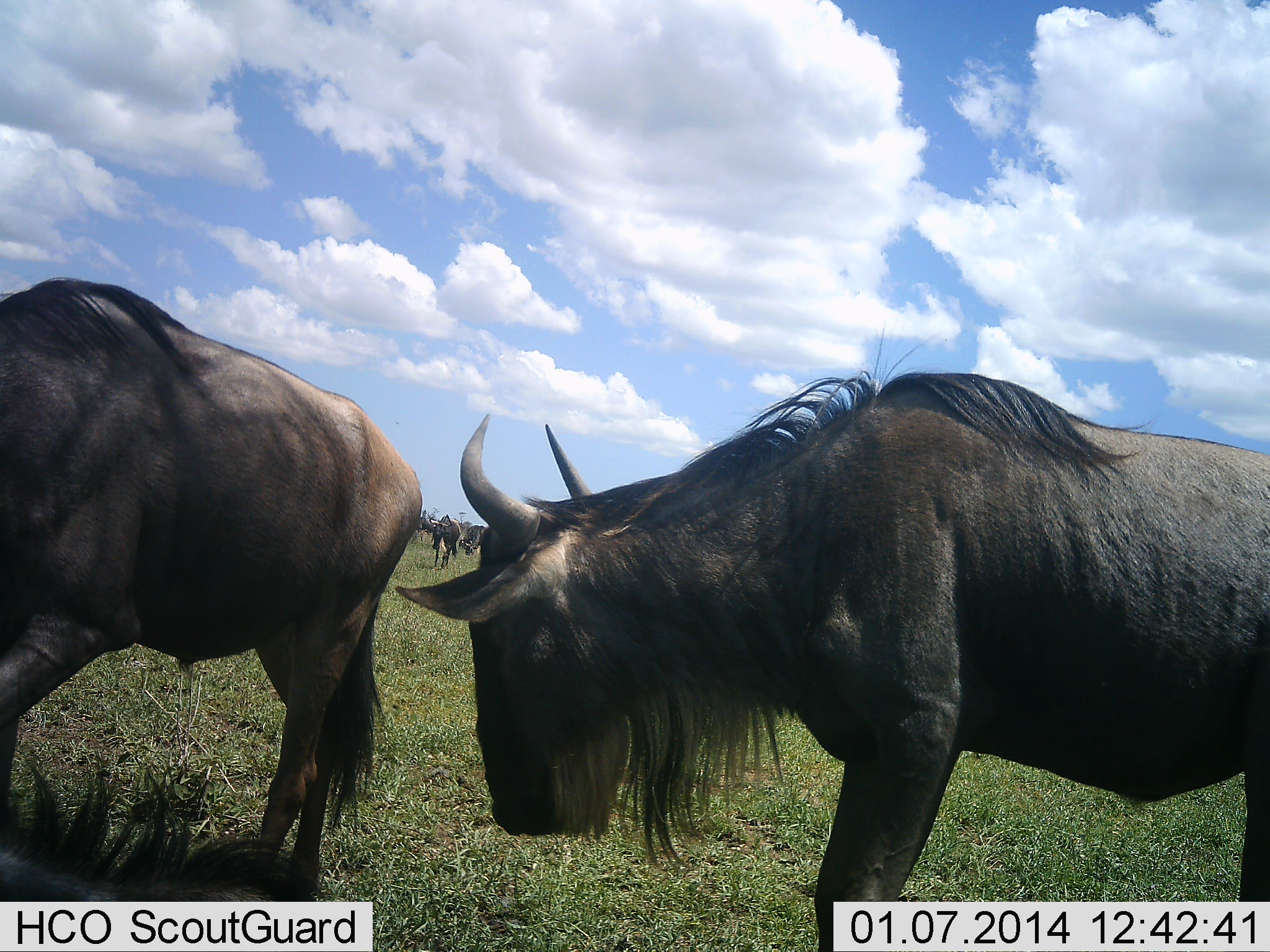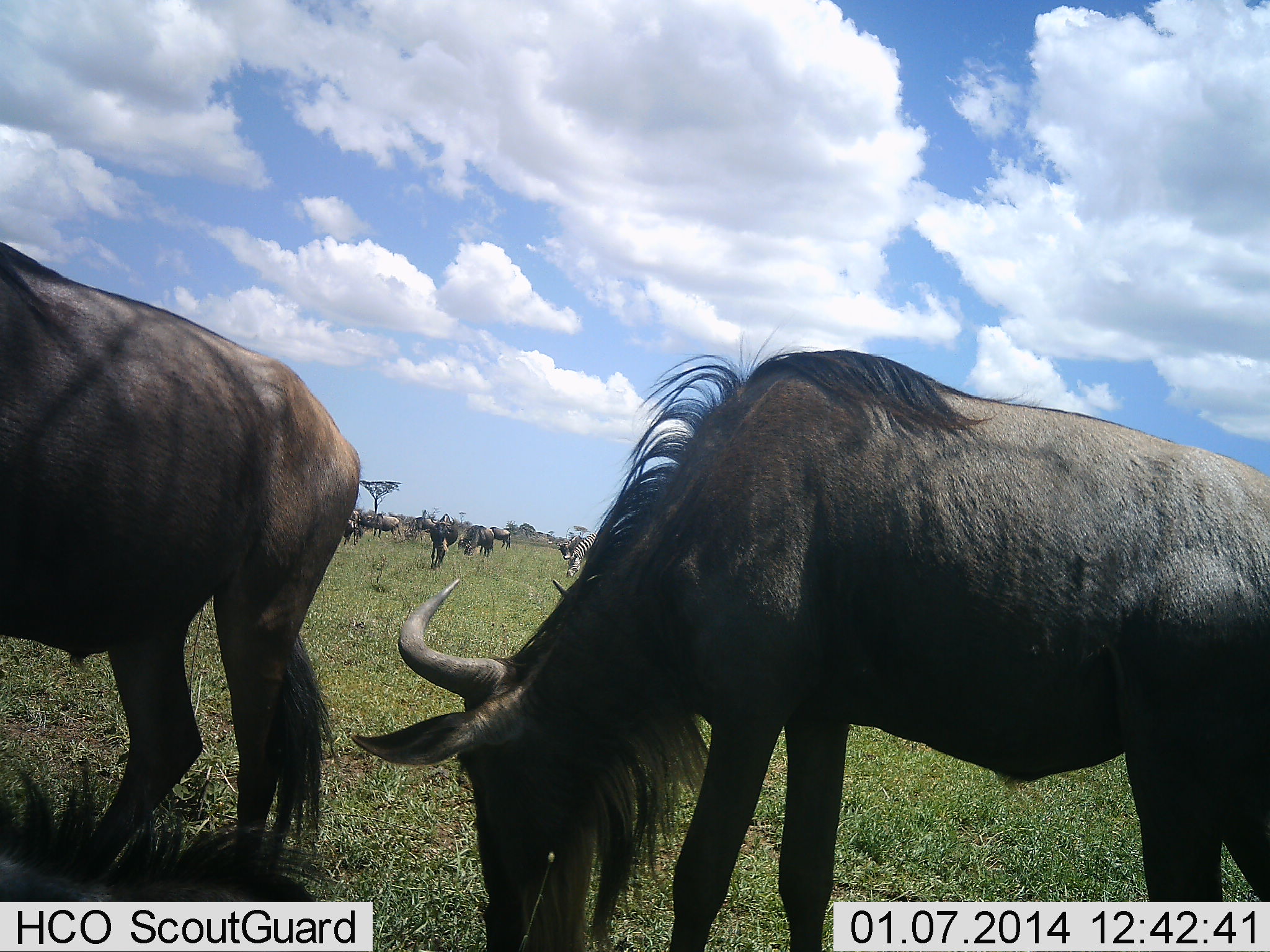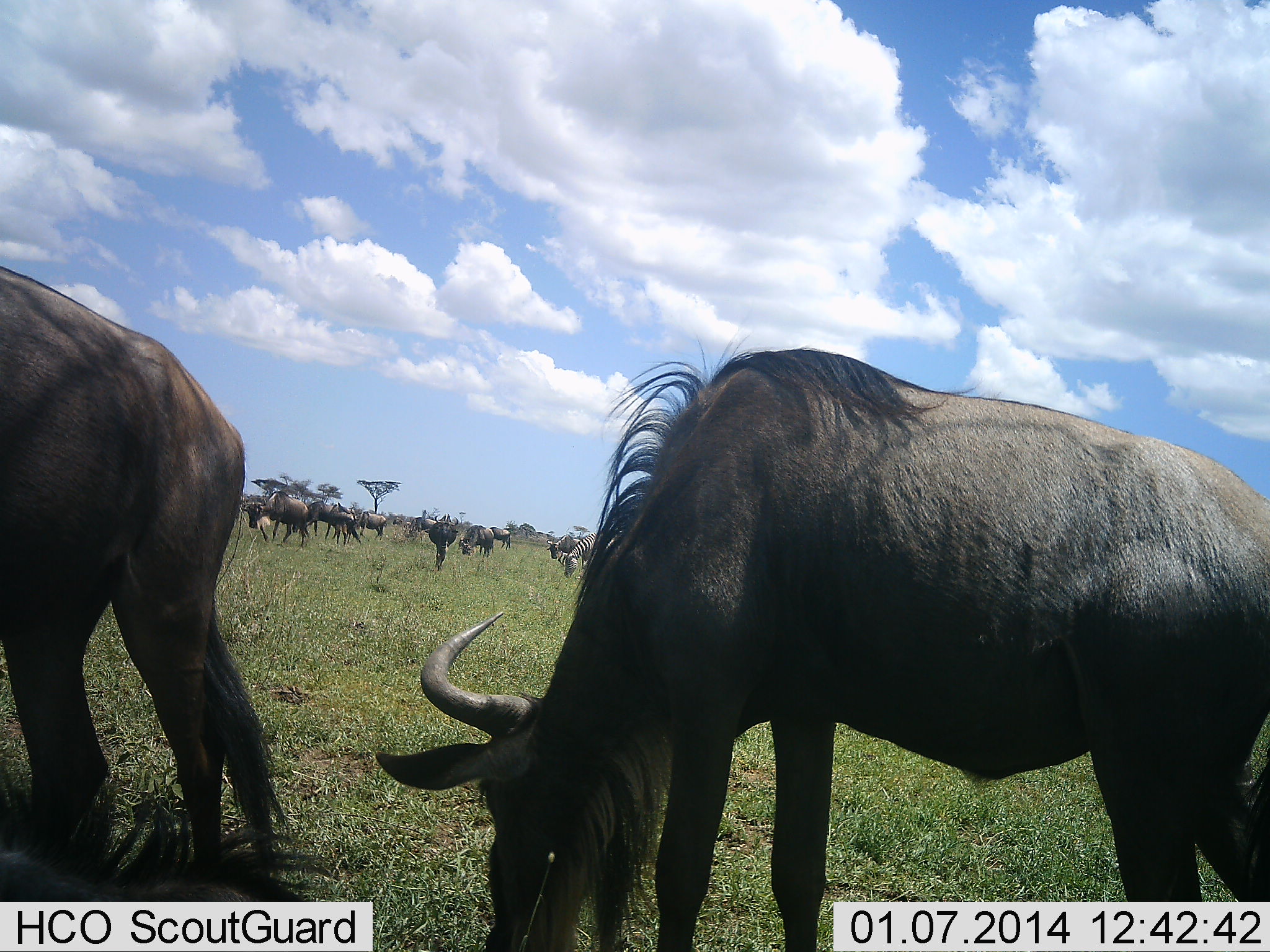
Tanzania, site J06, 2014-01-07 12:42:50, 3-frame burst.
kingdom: Animalia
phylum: Chordata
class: Mammalia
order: Artiodactyla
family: Bovidae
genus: Connochaetes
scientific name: Connochaetes taurinus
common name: blue wildebeest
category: wildebeest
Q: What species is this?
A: Wildebeest (blue wildebeest) (Connochaetes taurinus).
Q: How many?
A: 11-50.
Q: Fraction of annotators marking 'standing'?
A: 36%.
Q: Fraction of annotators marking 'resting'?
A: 7%.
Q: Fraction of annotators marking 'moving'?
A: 43%.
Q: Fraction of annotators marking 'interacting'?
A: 0%.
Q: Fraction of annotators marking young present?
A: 0%.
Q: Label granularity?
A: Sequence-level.